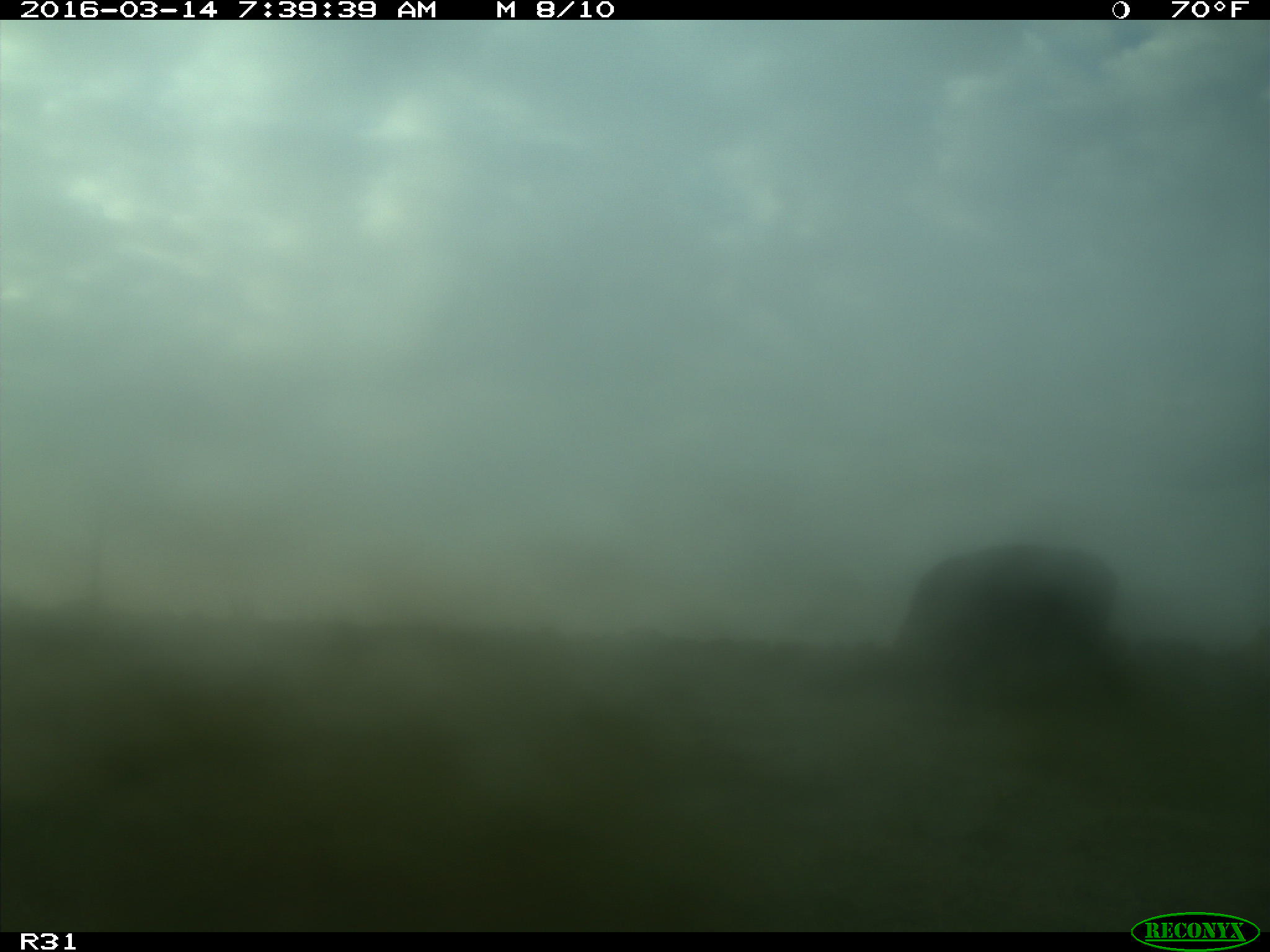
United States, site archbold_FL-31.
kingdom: Animalia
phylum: Chordata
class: Mammalia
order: Artiodactyla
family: Bovidae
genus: Bos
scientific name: Bos taurus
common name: domestic cow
Bos taurus (domestic cow).